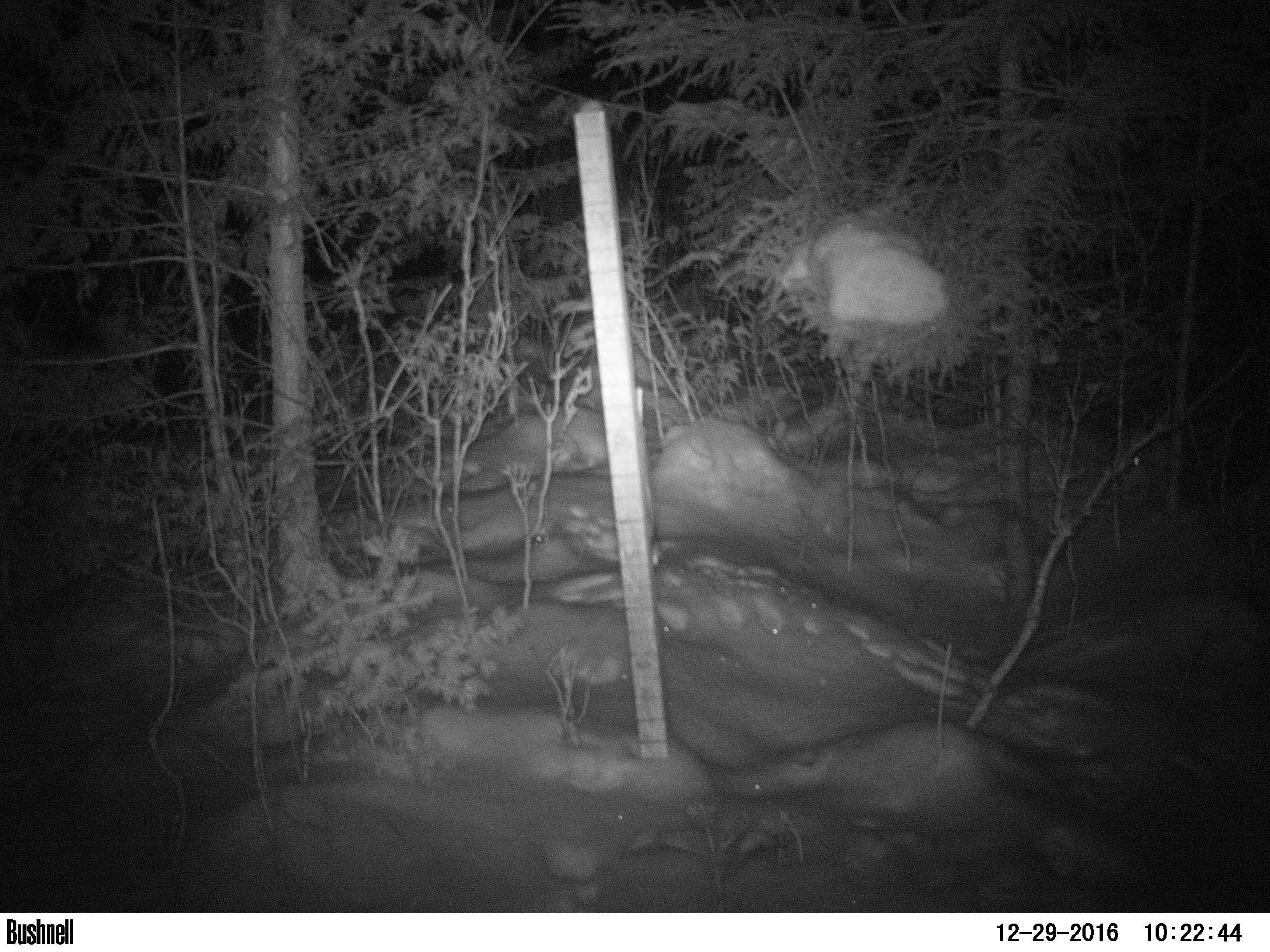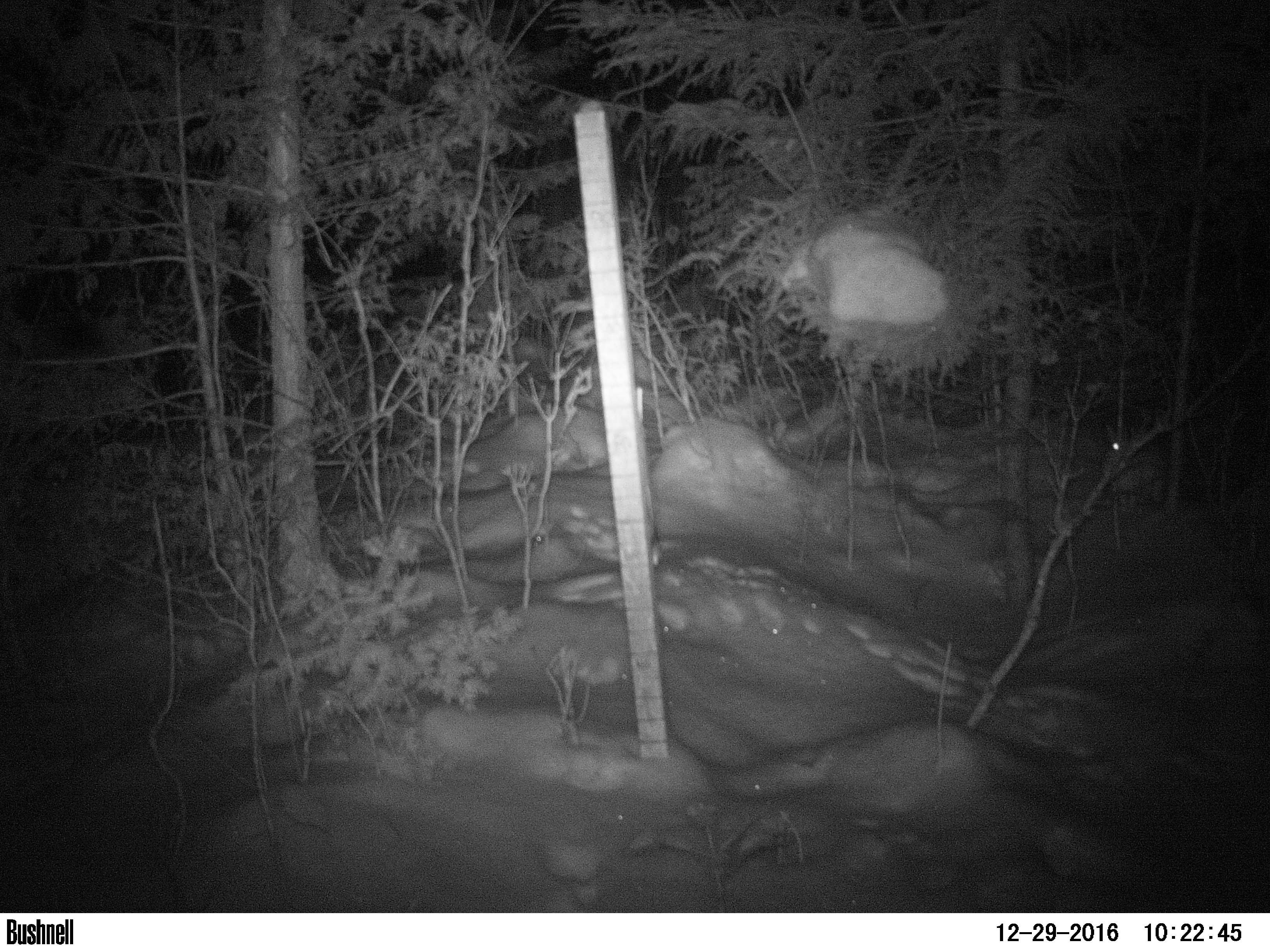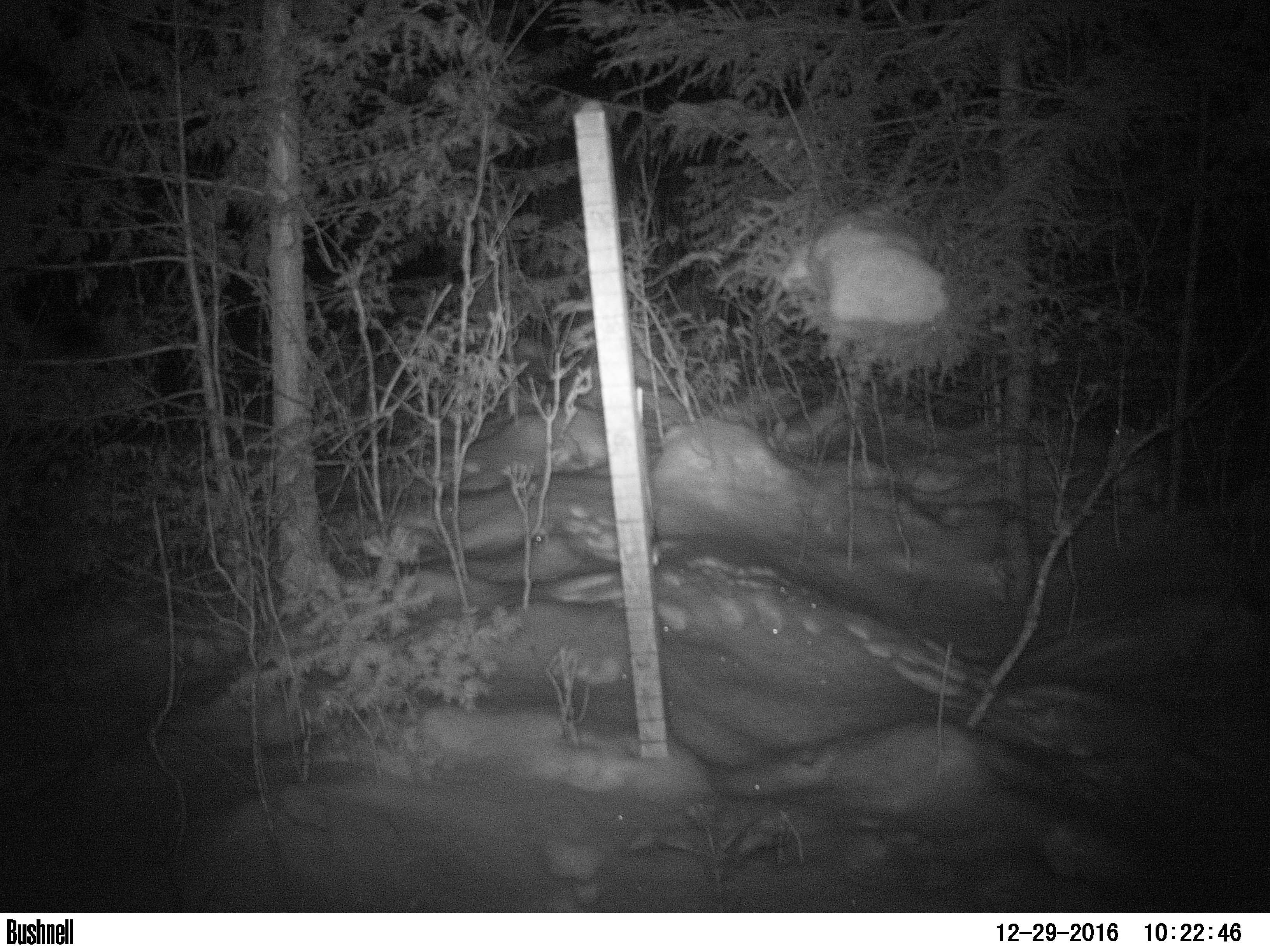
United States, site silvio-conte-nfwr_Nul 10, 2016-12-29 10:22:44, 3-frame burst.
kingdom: Animalia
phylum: Chordata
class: Mammalia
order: Lagomorpha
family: Leporidae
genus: Lepus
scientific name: Lepus americanus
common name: snowshoe hare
Snowshoe hare (Lepus americanus).